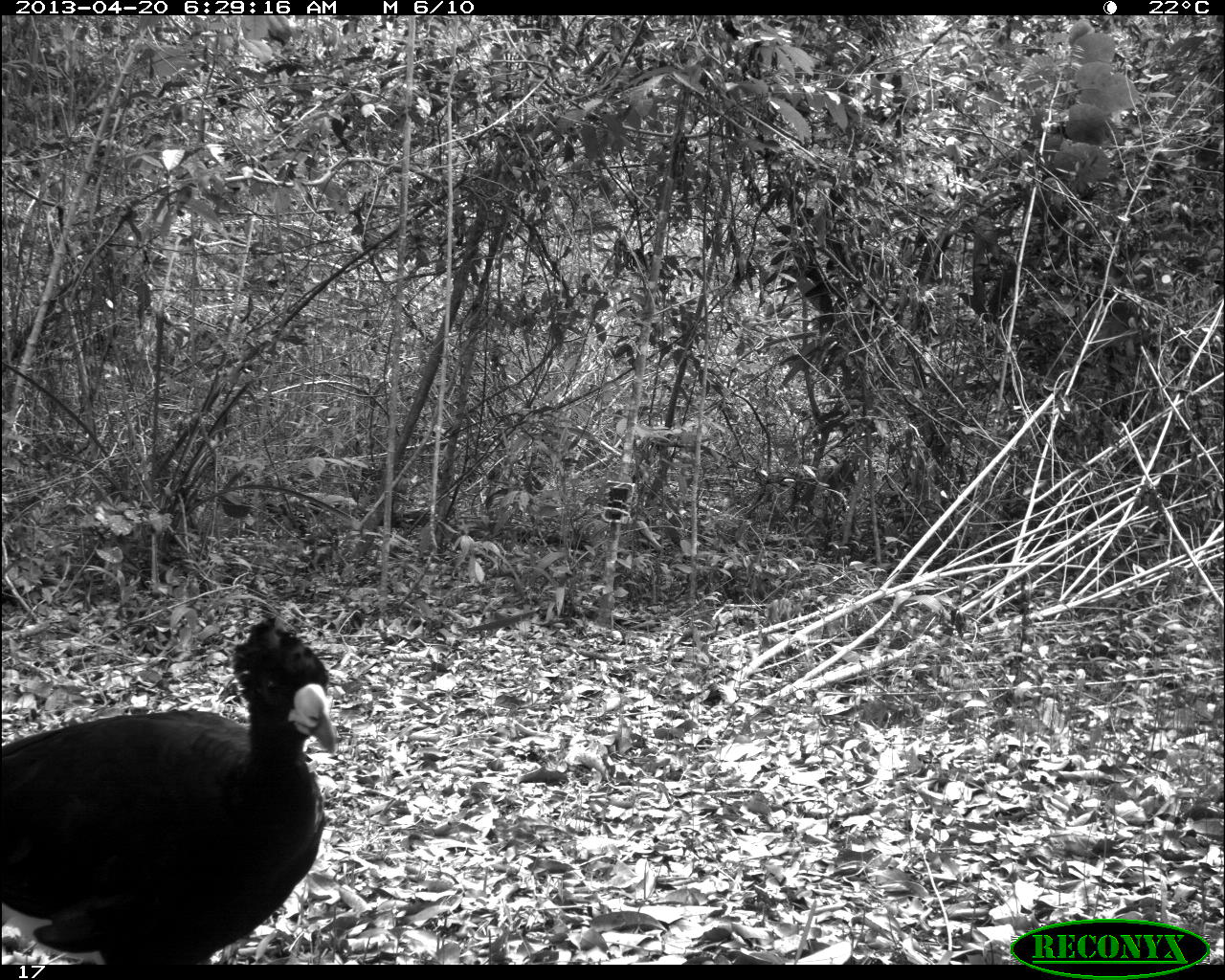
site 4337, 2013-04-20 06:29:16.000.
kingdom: Animalia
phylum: Chordata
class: Aves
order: Galliformes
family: Cracidae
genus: Crax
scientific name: Crax rubra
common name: great curassow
Crax rubra (great curassow), count 1, sex male.